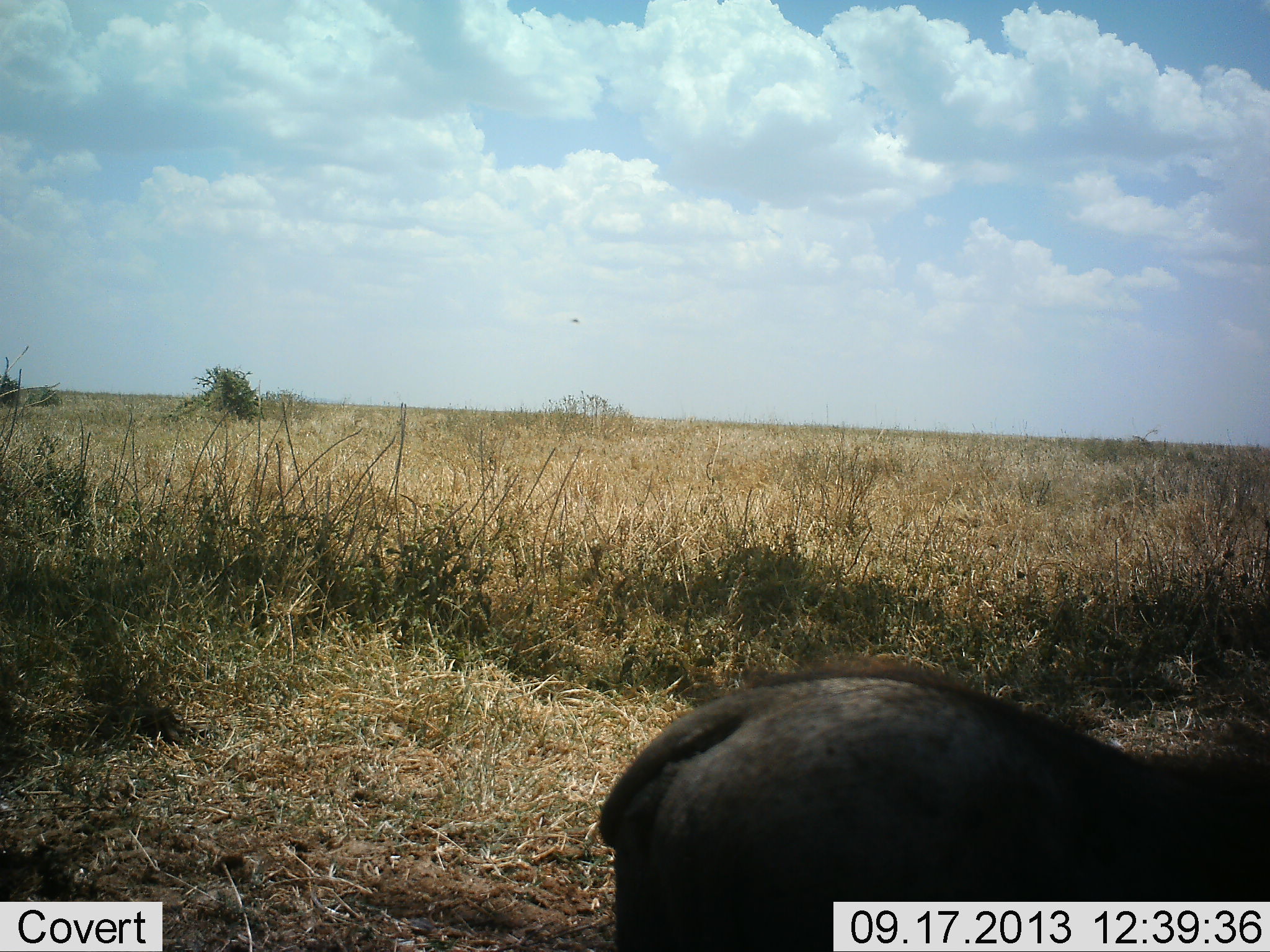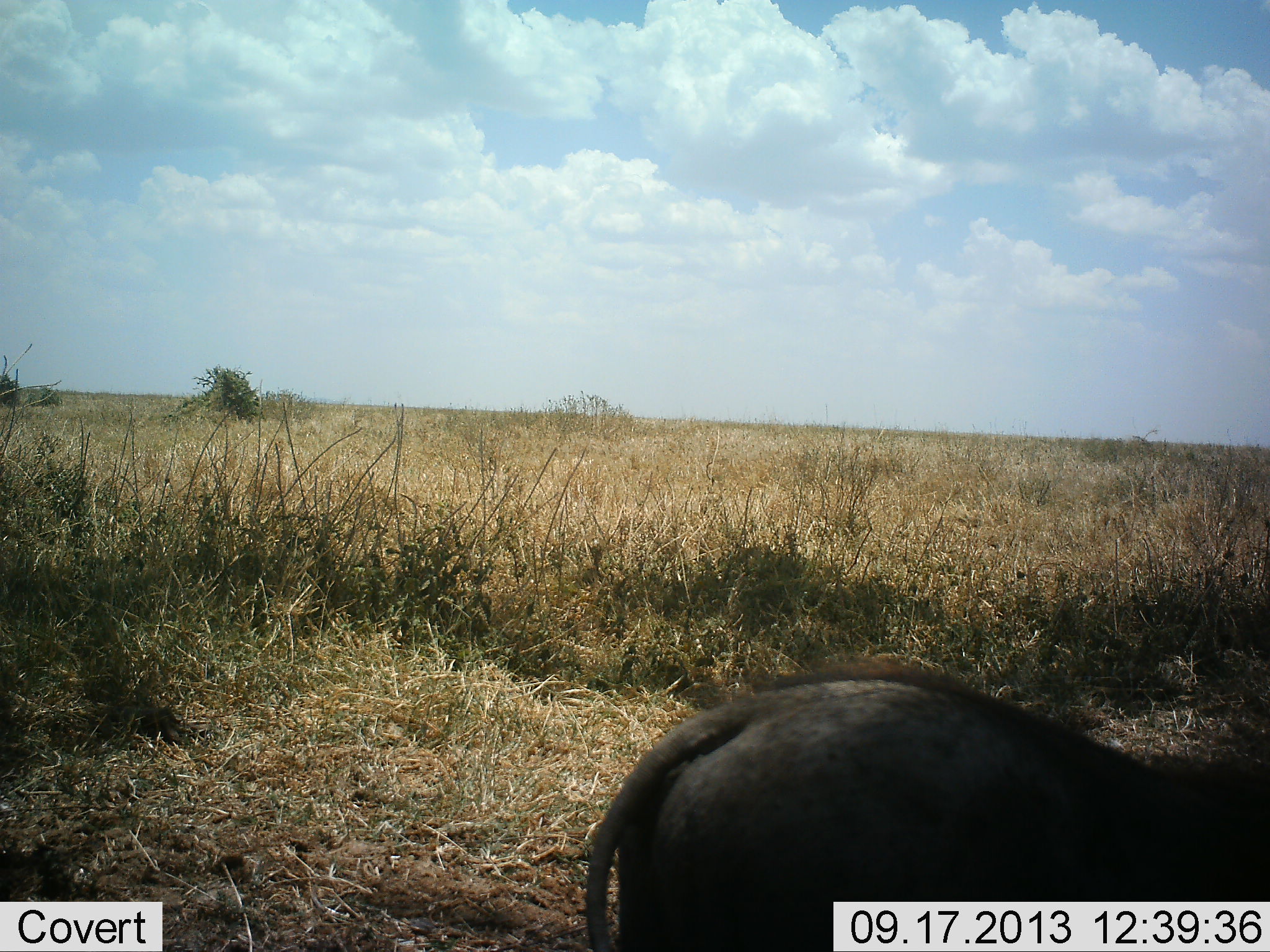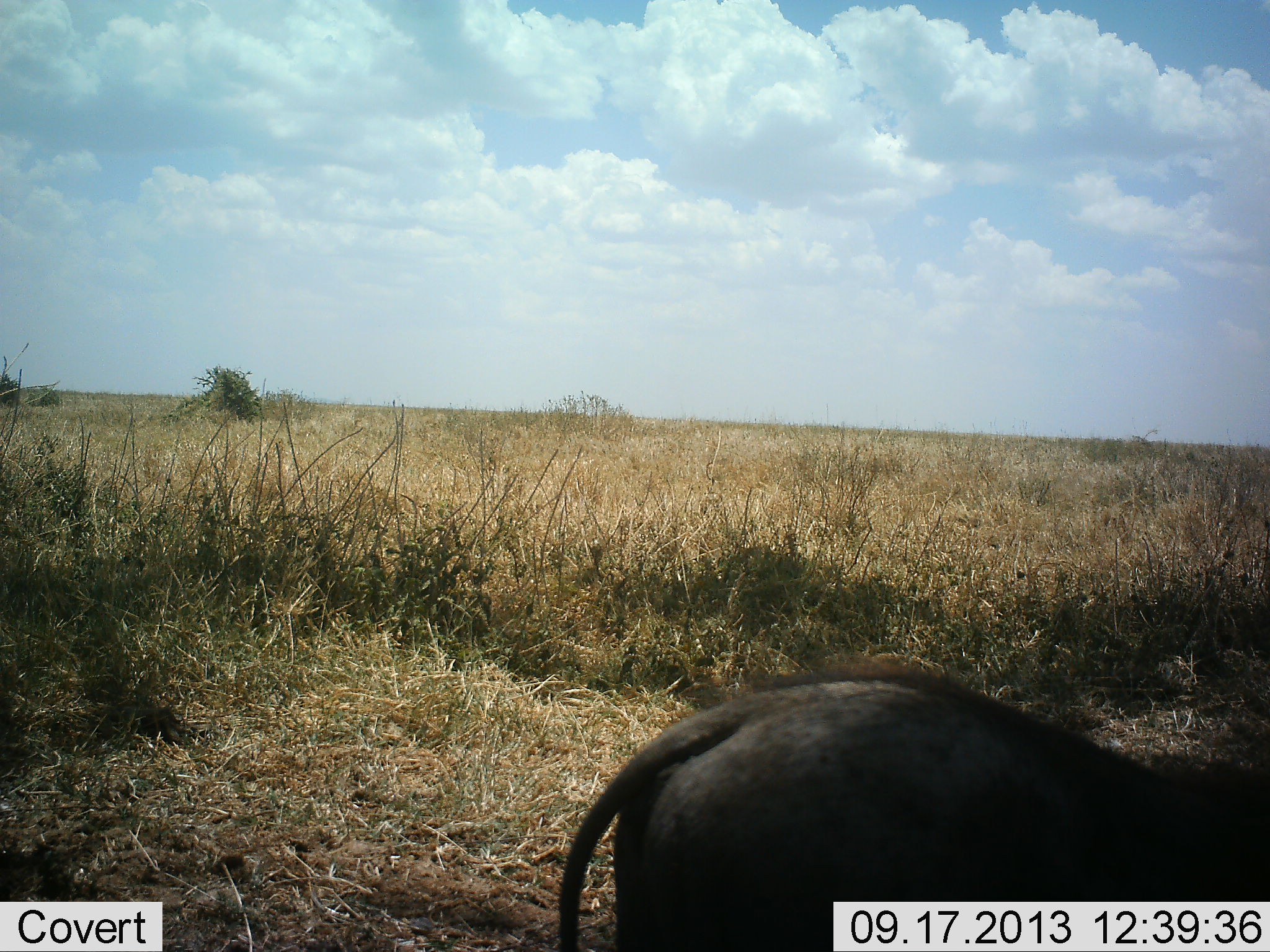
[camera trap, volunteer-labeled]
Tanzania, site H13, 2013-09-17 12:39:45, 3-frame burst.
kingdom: Animalia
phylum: Chordata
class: Mammalia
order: Artiodactyla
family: Suidae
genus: Phacochoerus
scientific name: Phacochoerus africanus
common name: warthog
Warthog (Phacochoerus africanus), count 1. Behavior (volunteer vote fractions): standing 90%, resting 0%, moving 10%, interacting 0%. Young present (vote fraction): 0%. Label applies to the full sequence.